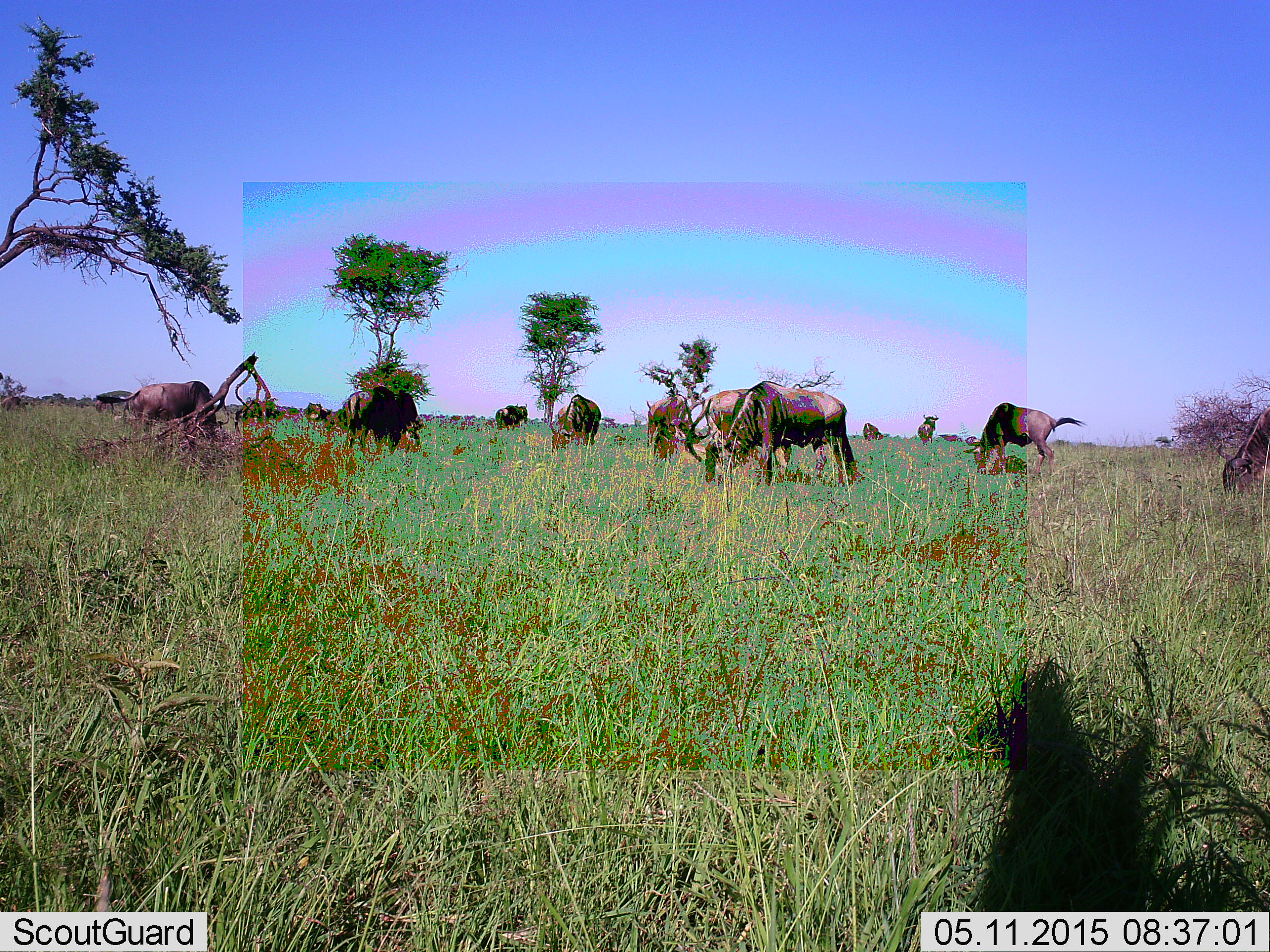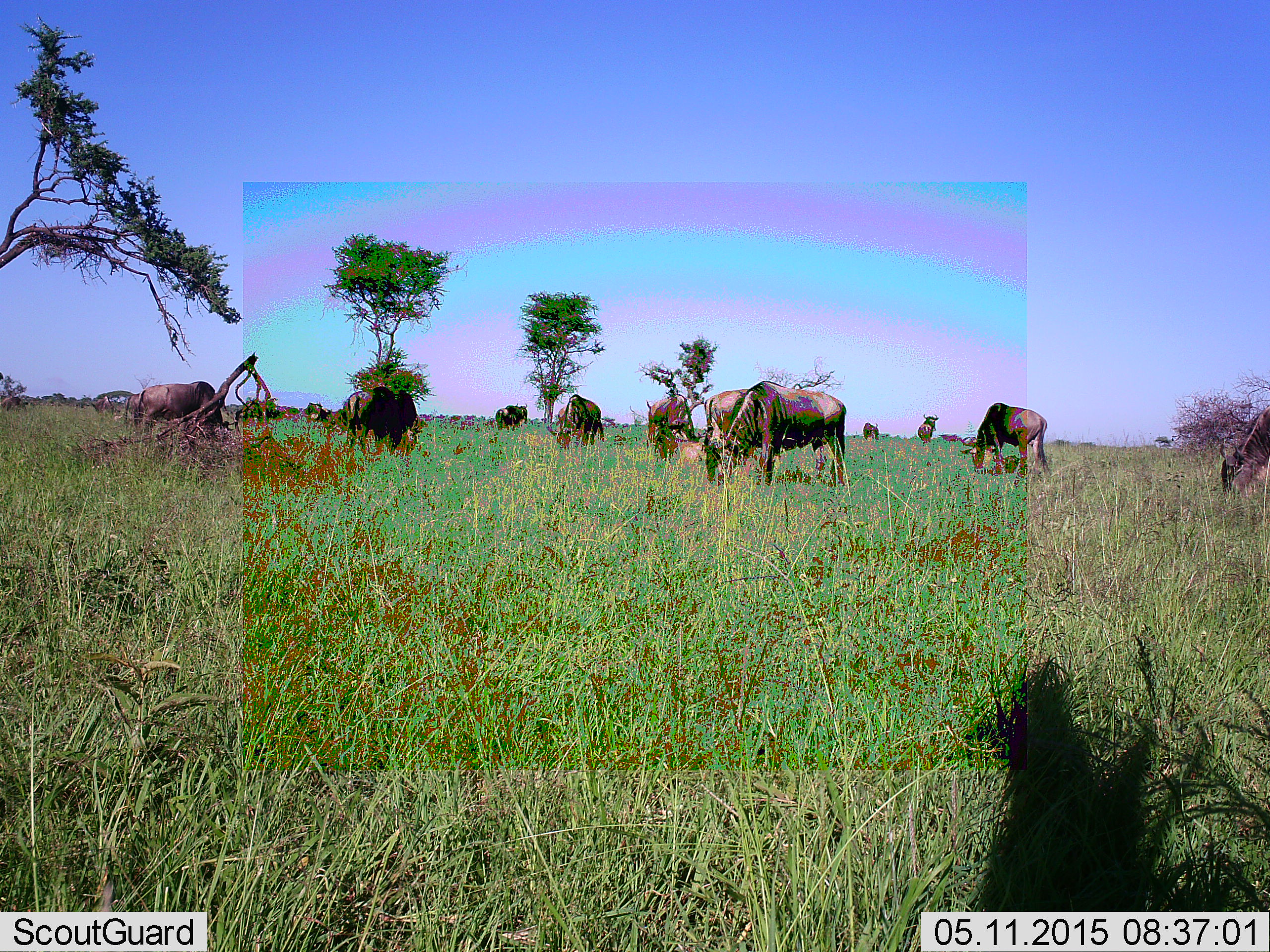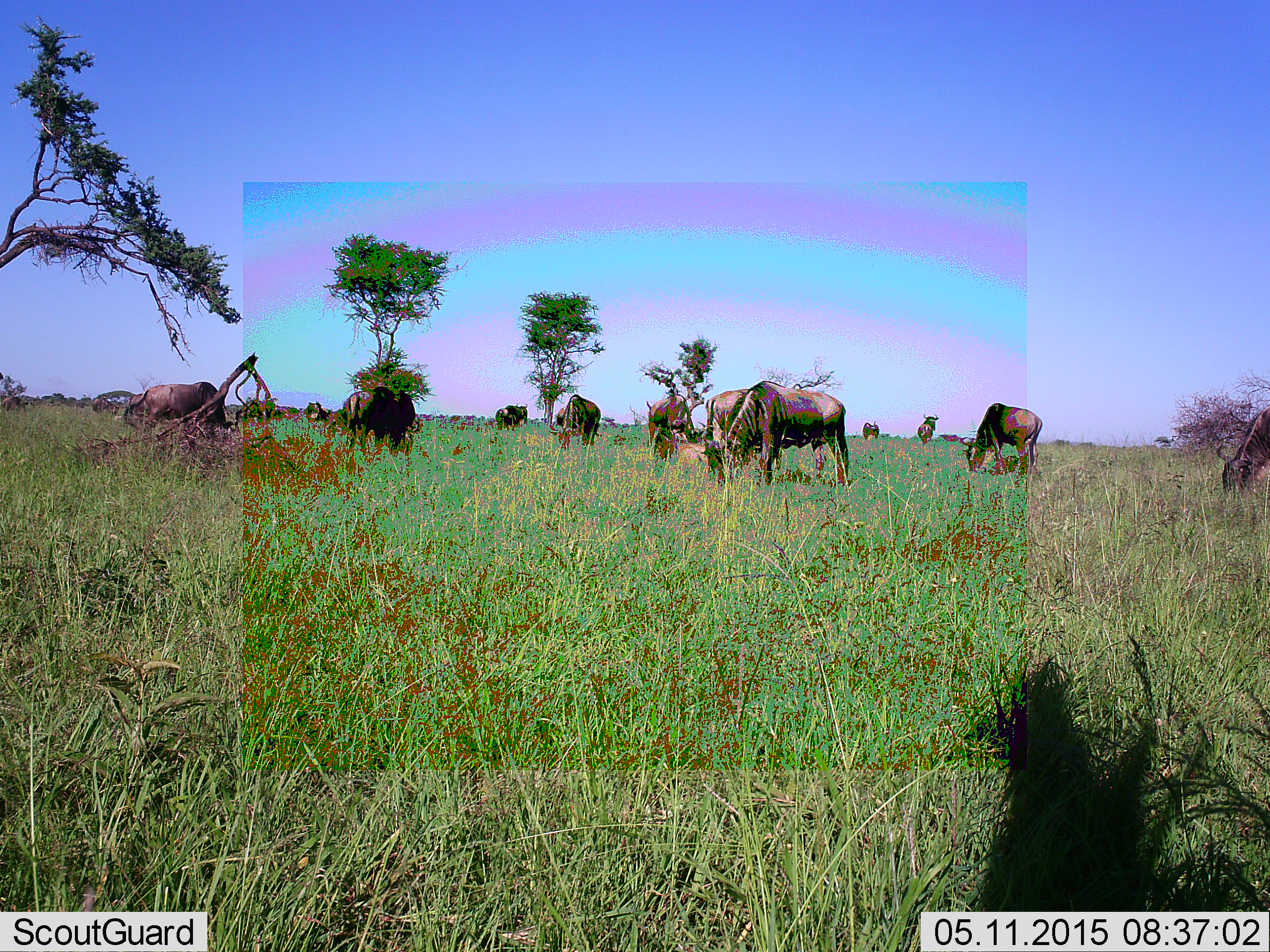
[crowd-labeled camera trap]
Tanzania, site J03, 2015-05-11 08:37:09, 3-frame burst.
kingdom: Animalia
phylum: Chordata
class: Mammalia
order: Artiodactyla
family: Bovidae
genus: Connochaetes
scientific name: Connochaetes taurinus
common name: blue wildebeest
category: wildebeest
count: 11-50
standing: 20%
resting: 0%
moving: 10%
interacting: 0%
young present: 0%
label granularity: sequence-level